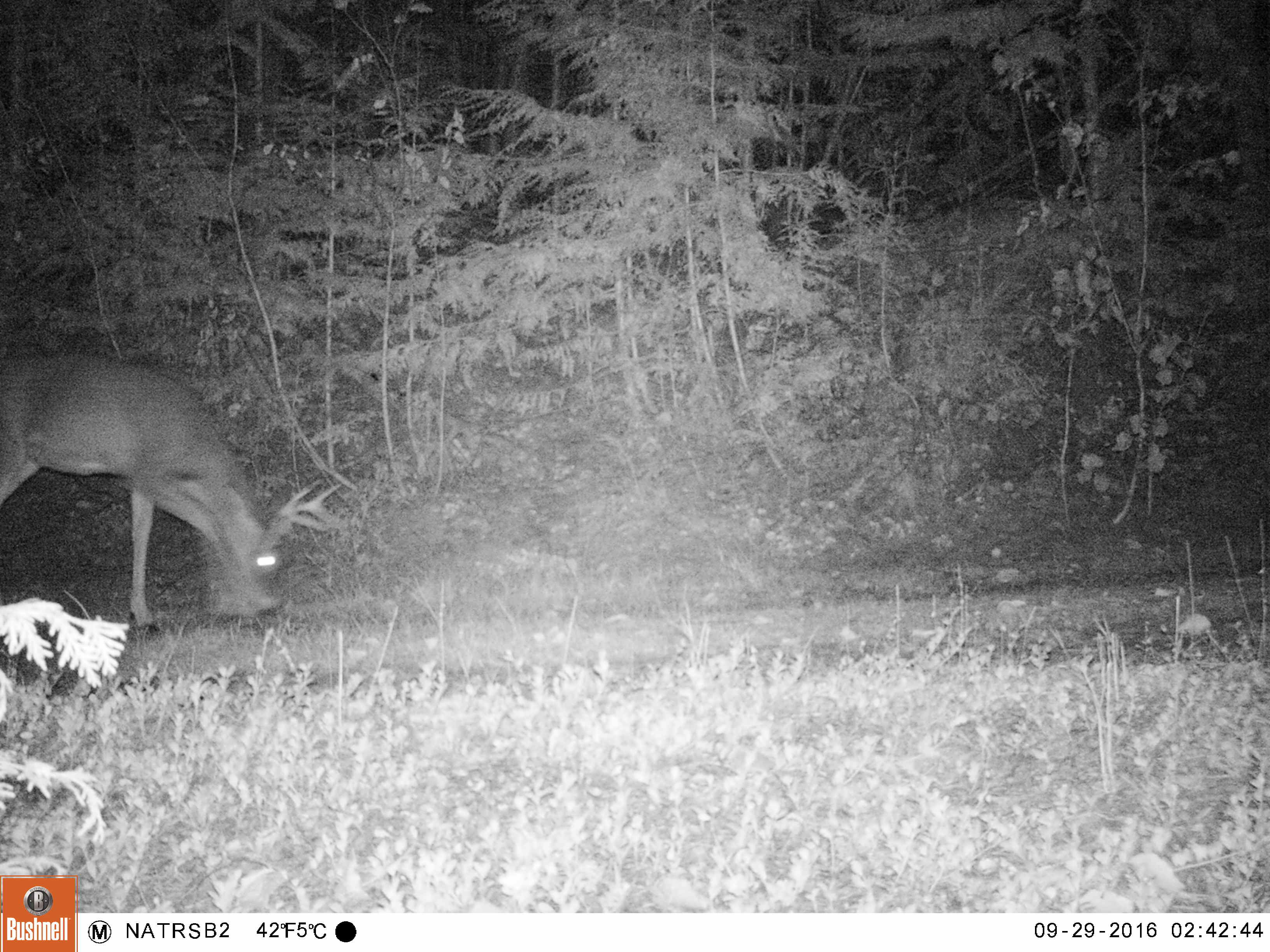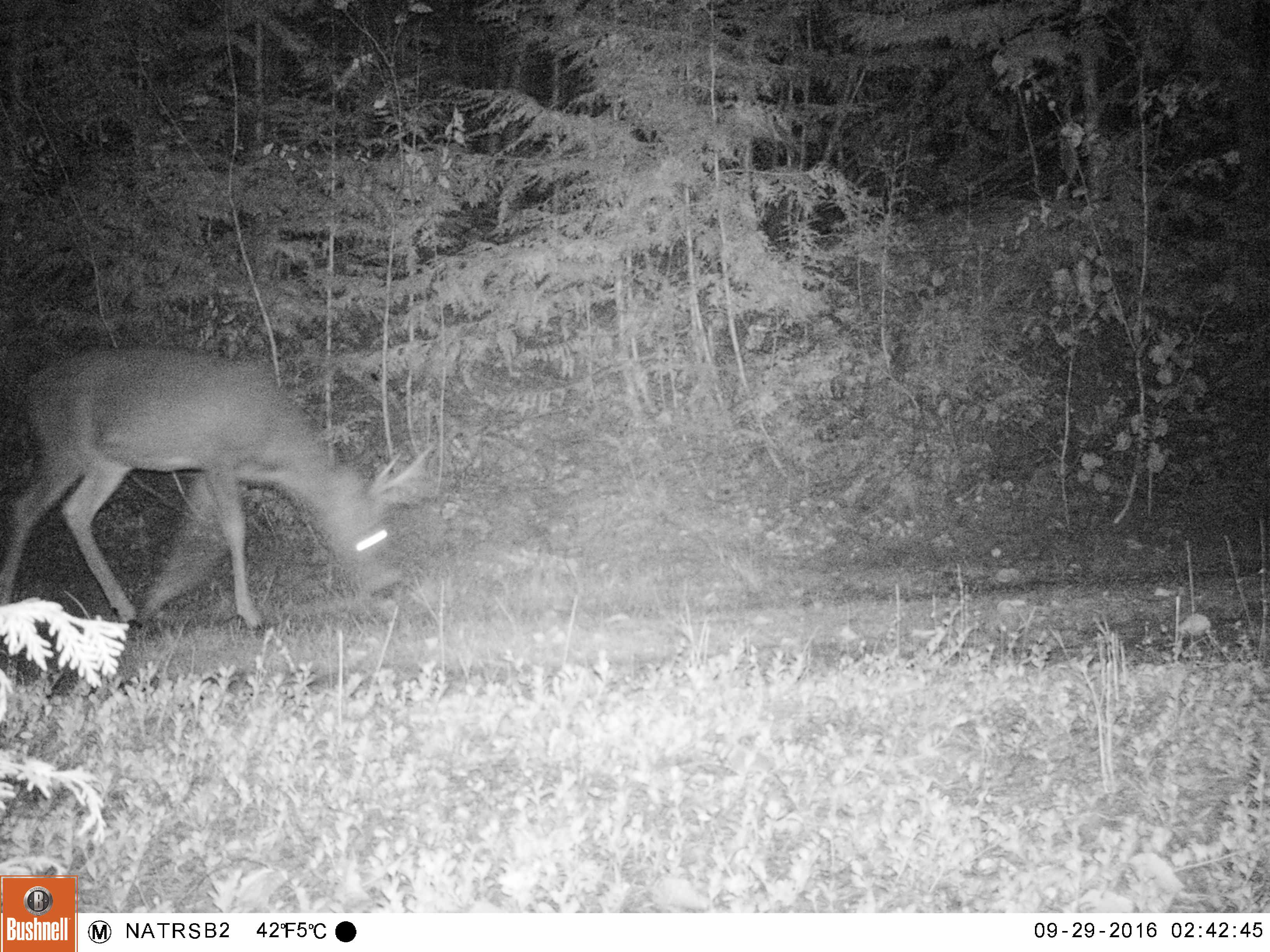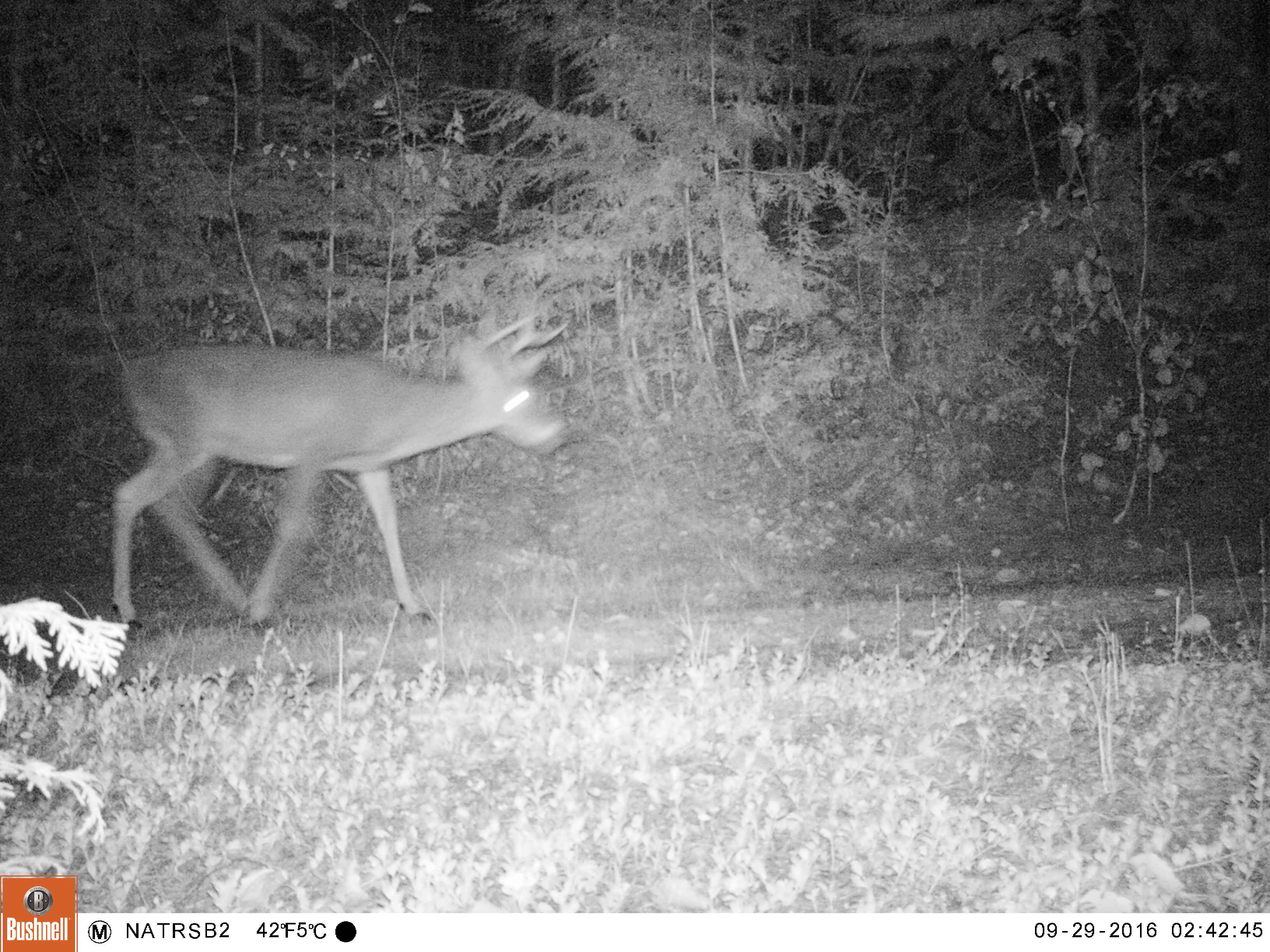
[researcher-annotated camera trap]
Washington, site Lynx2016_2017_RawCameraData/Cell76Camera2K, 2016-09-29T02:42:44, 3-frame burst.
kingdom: Animalia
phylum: Chordata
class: Mammalia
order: Artiodactyla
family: Cervidae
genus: Odocoileus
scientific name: Odocoileus virginianus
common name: white-tailed deer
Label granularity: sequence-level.